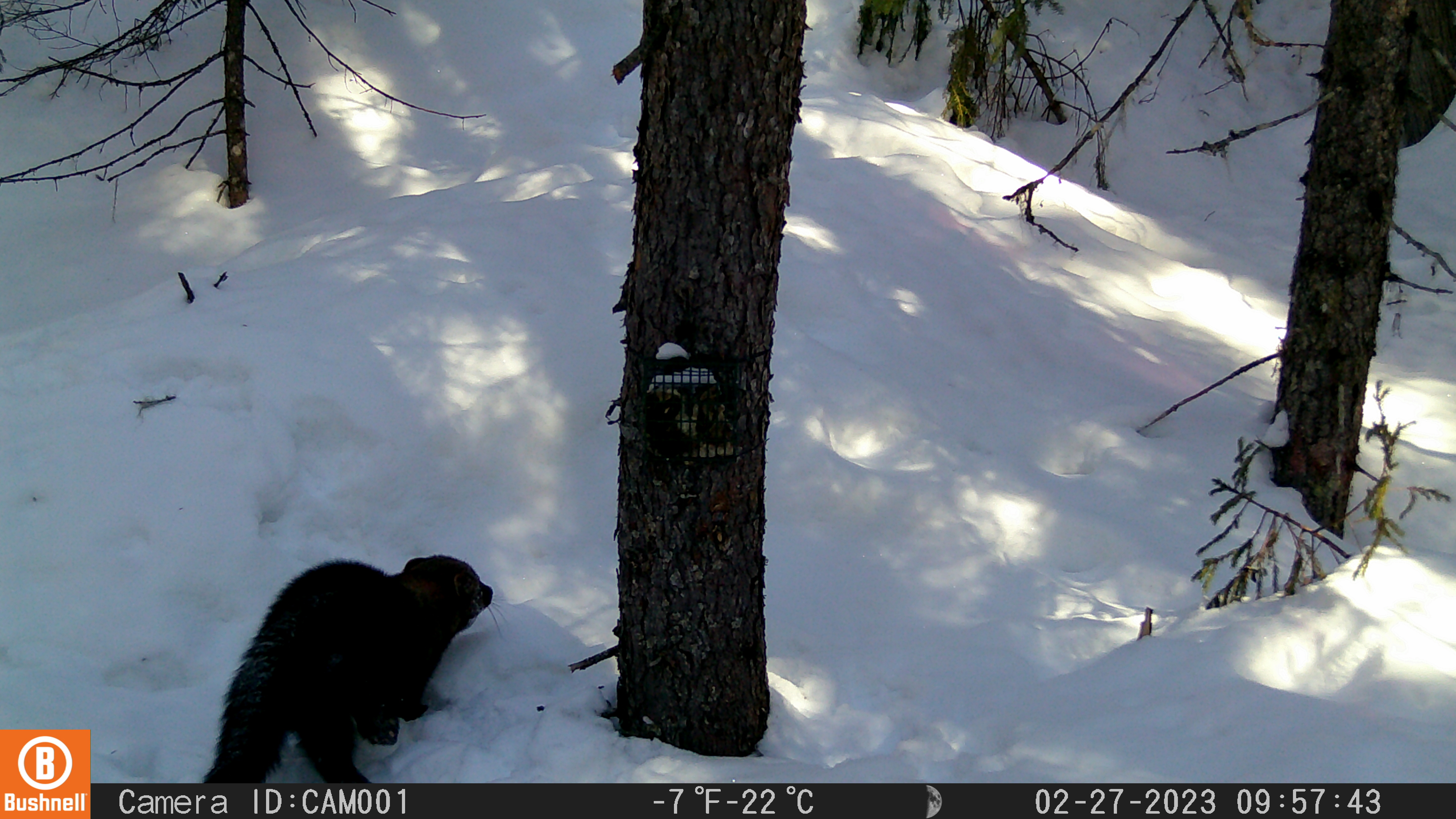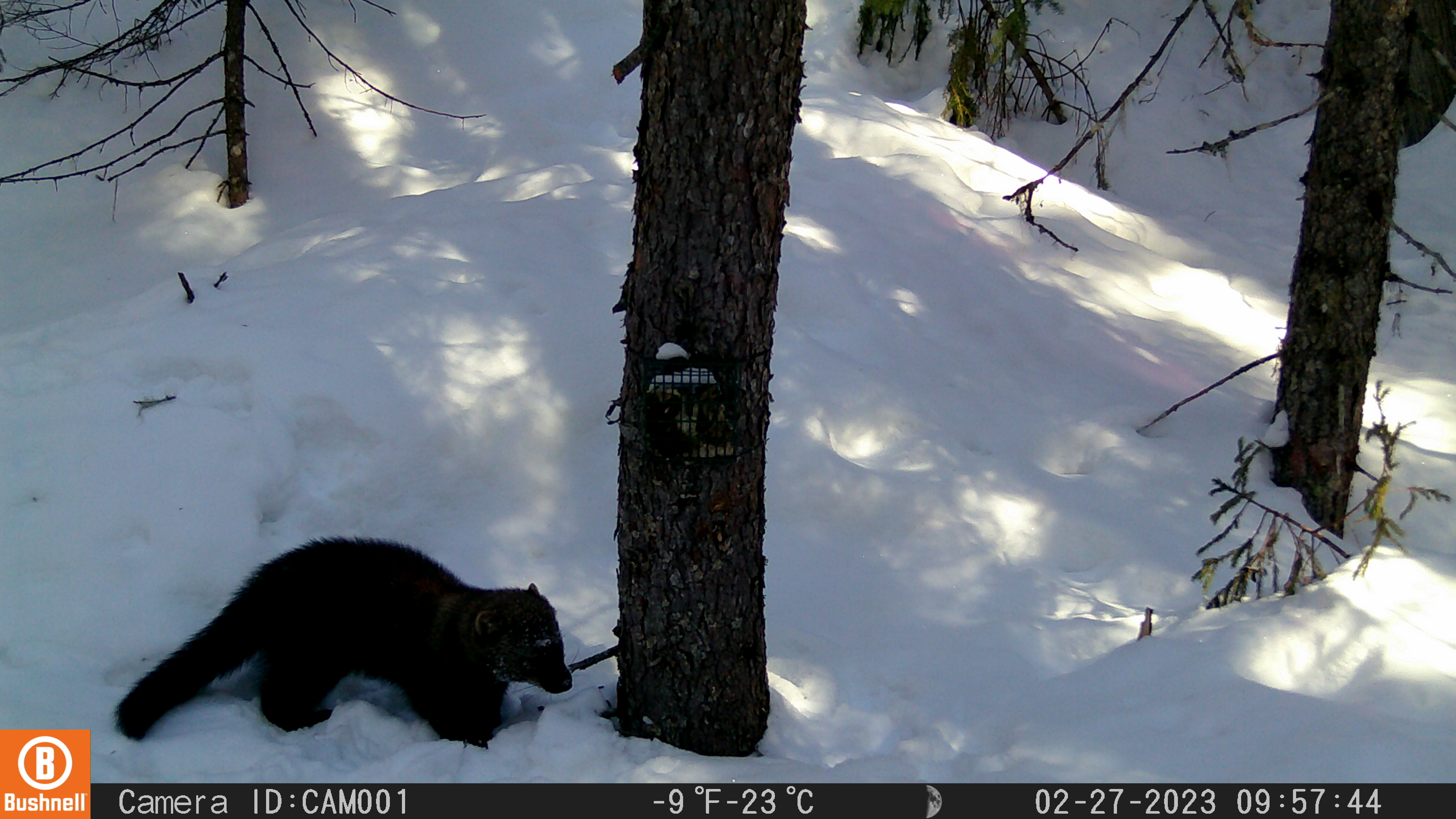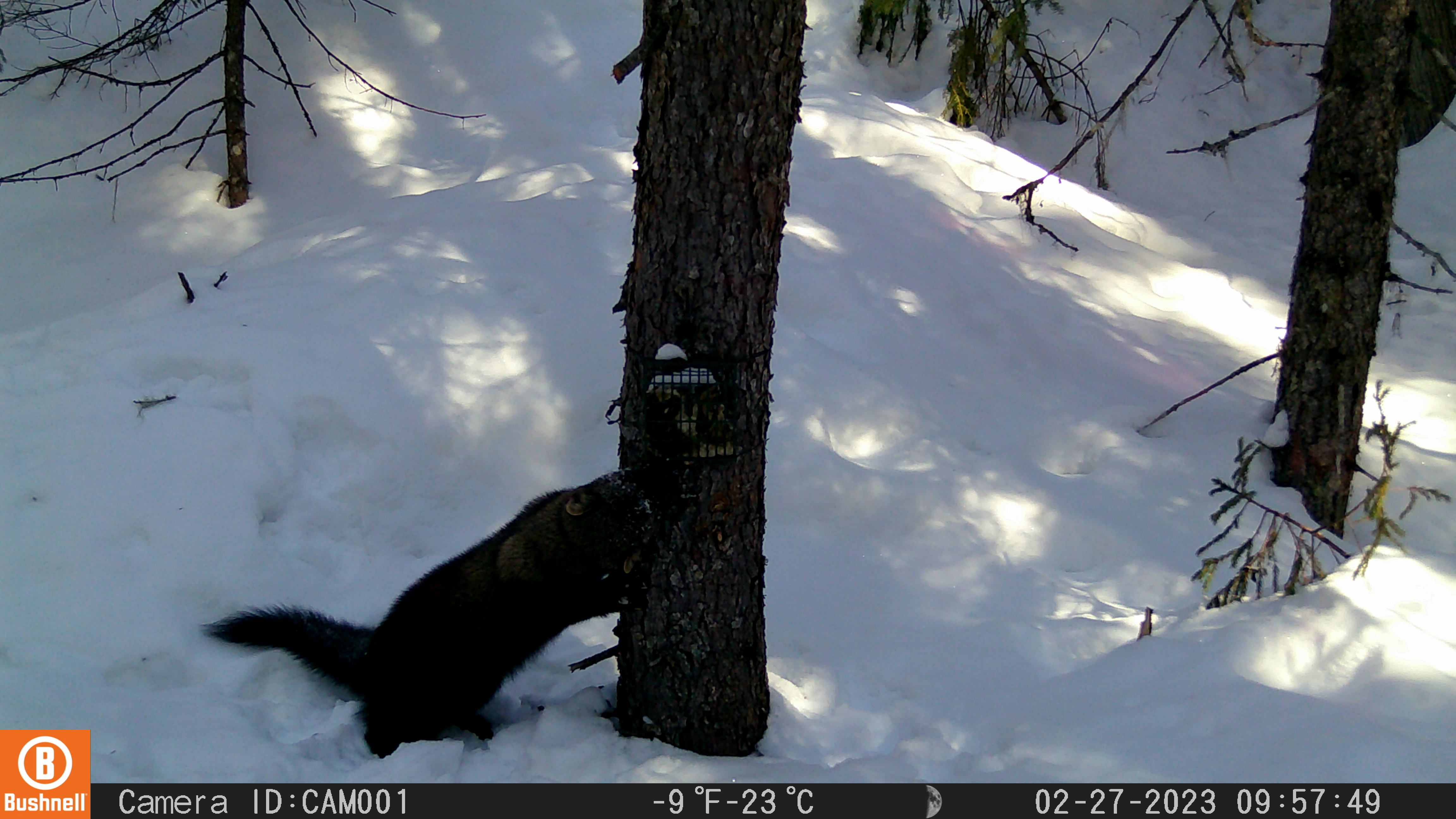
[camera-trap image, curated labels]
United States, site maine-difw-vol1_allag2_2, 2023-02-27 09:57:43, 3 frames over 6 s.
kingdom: Animalia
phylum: Chordata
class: Mammalia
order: Carnivora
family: Mustelidae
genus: Pekania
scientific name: Pekania pennanti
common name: fisher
Fisher (Pekania pennanti).